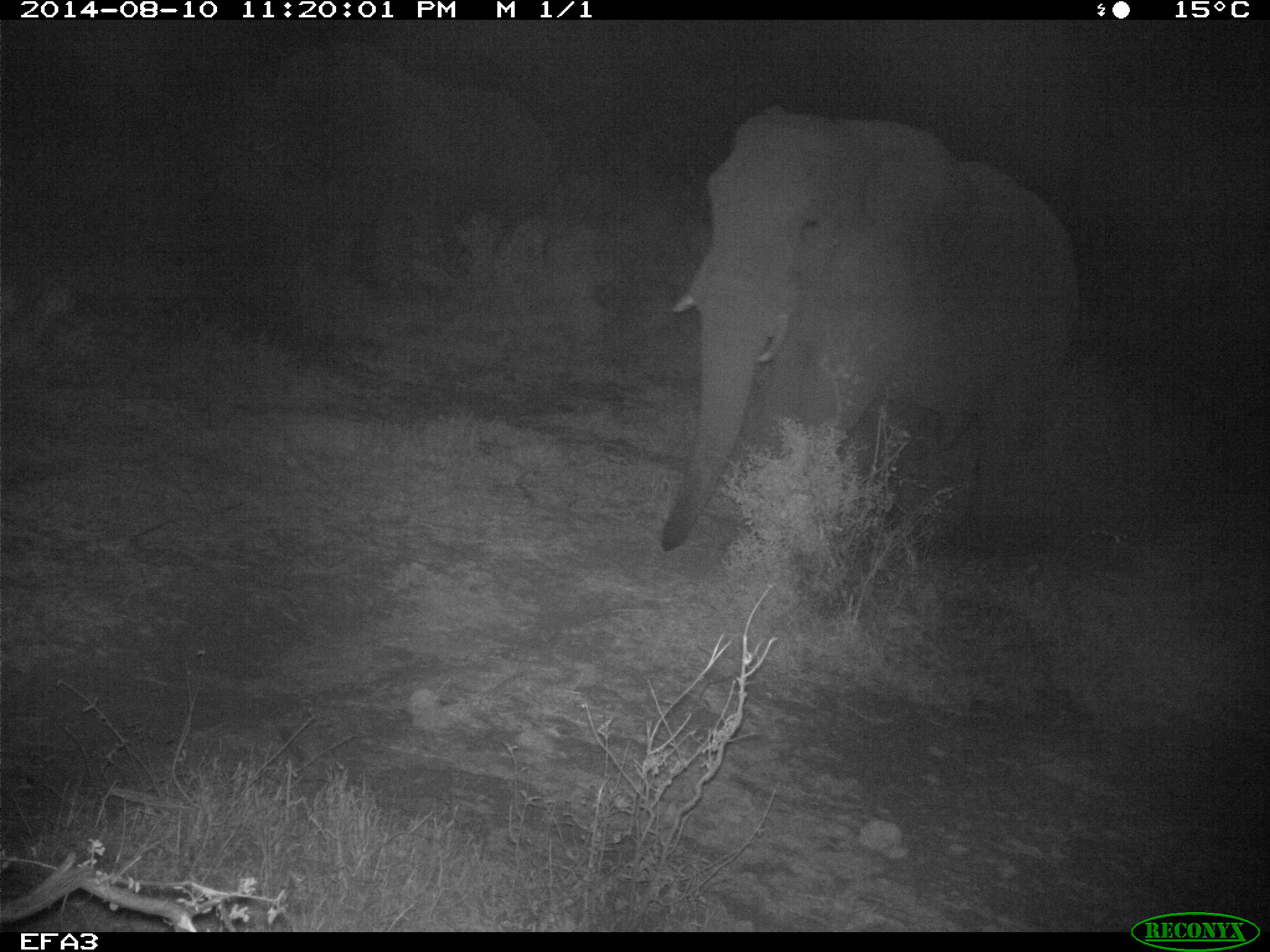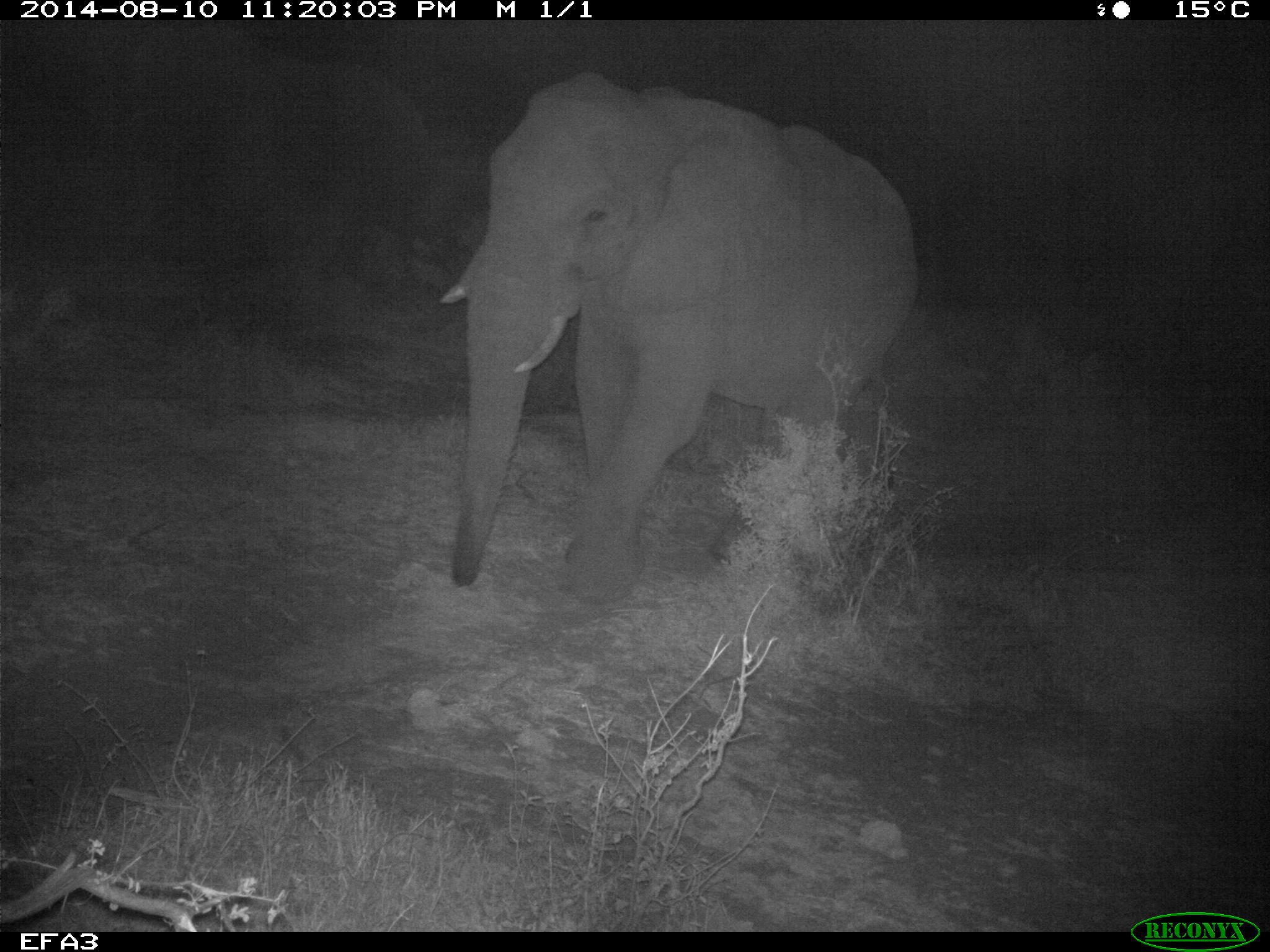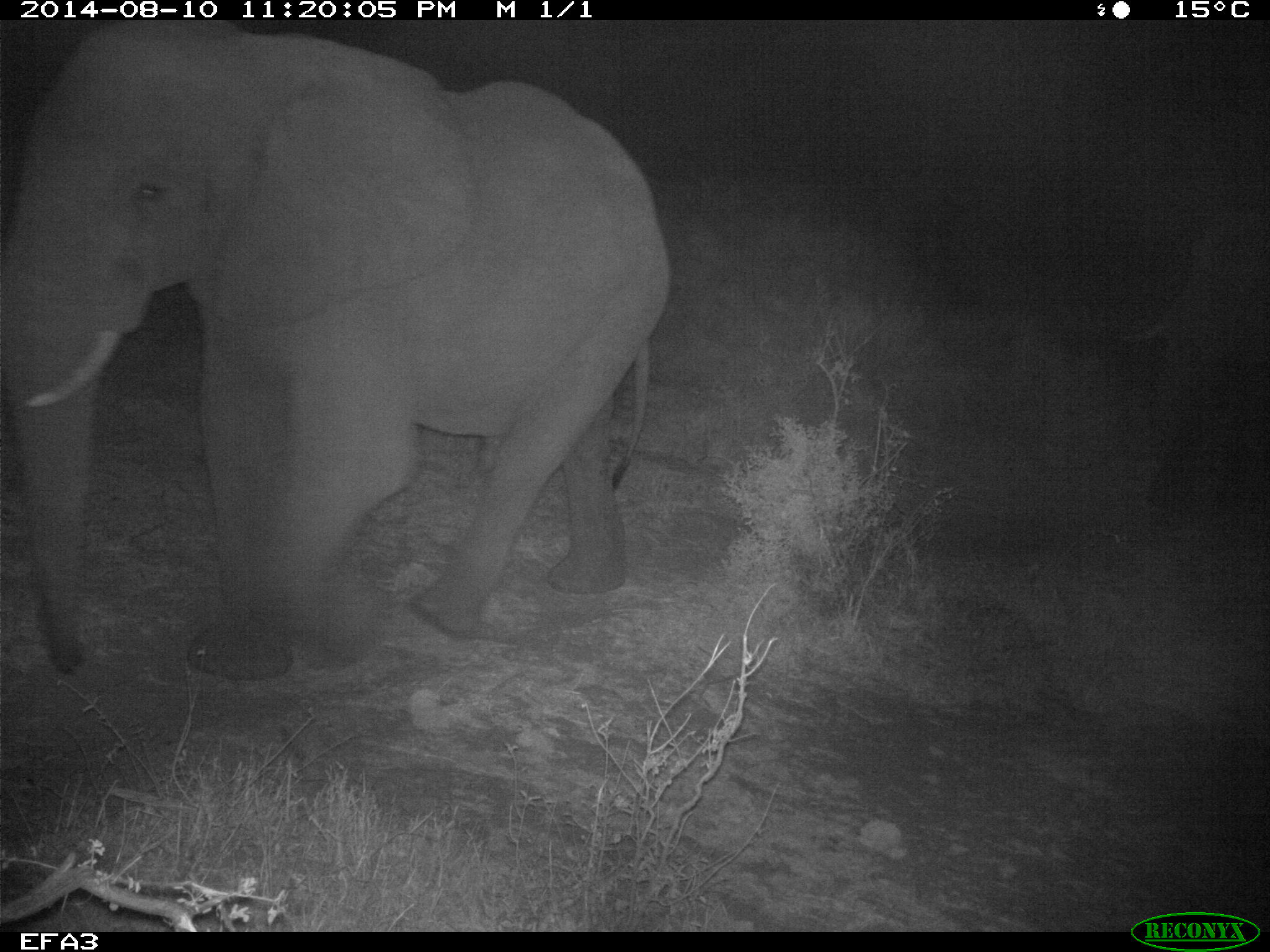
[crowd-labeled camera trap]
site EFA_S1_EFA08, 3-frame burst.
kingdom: Animalia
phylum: Chordata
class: Mammalia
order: Proboscidea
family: Elephantidae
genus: Loxodonta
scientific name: Loxodonta africana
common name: african bush elephant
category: elephant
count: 2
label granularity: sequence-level